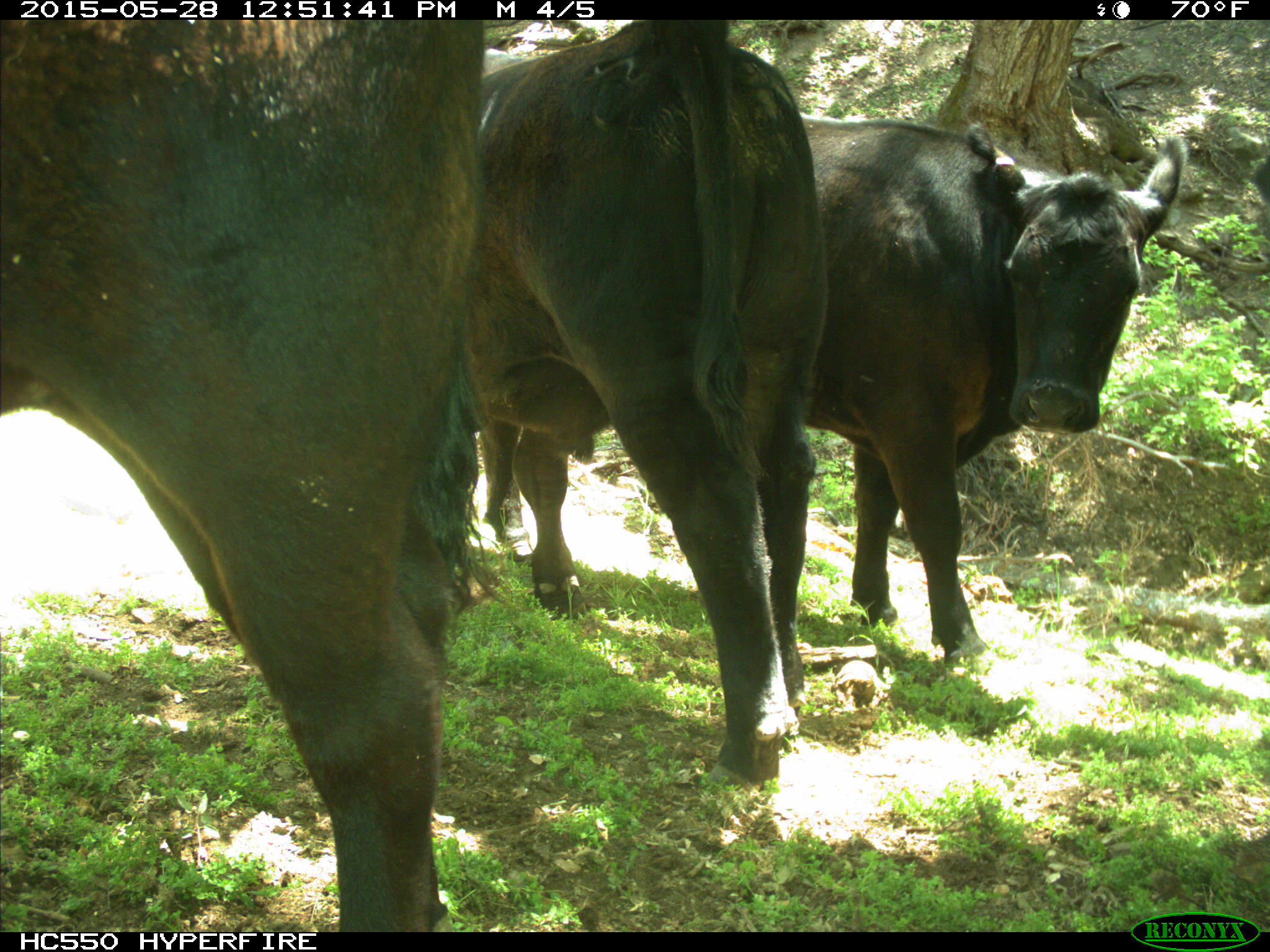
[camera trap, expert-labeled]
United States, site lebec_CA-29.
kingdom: Animalia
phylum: Chordata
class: Mammalia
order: Artiodactyla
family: Bovidae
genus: Bos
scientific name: Bos taurus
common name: domestic cow